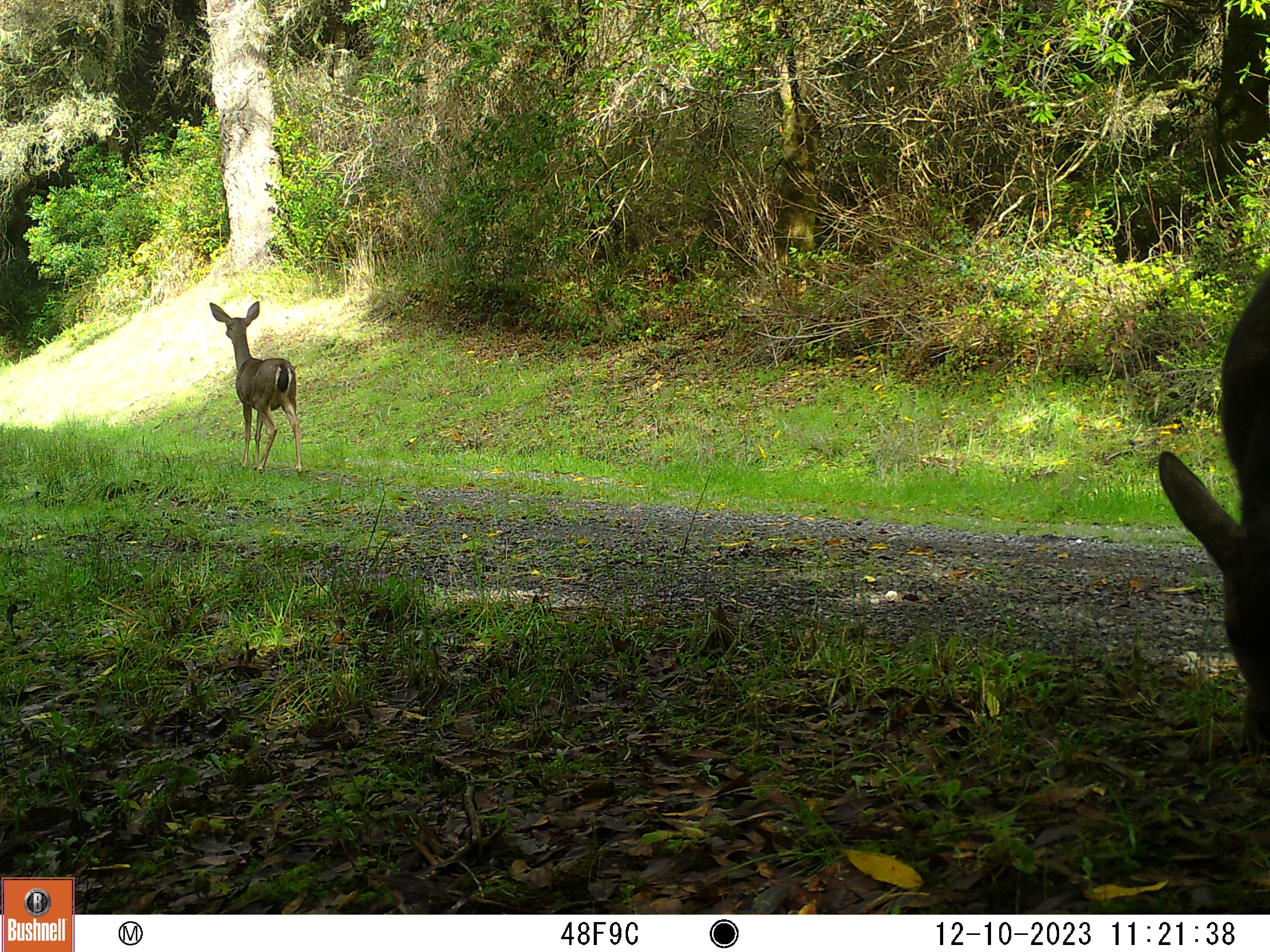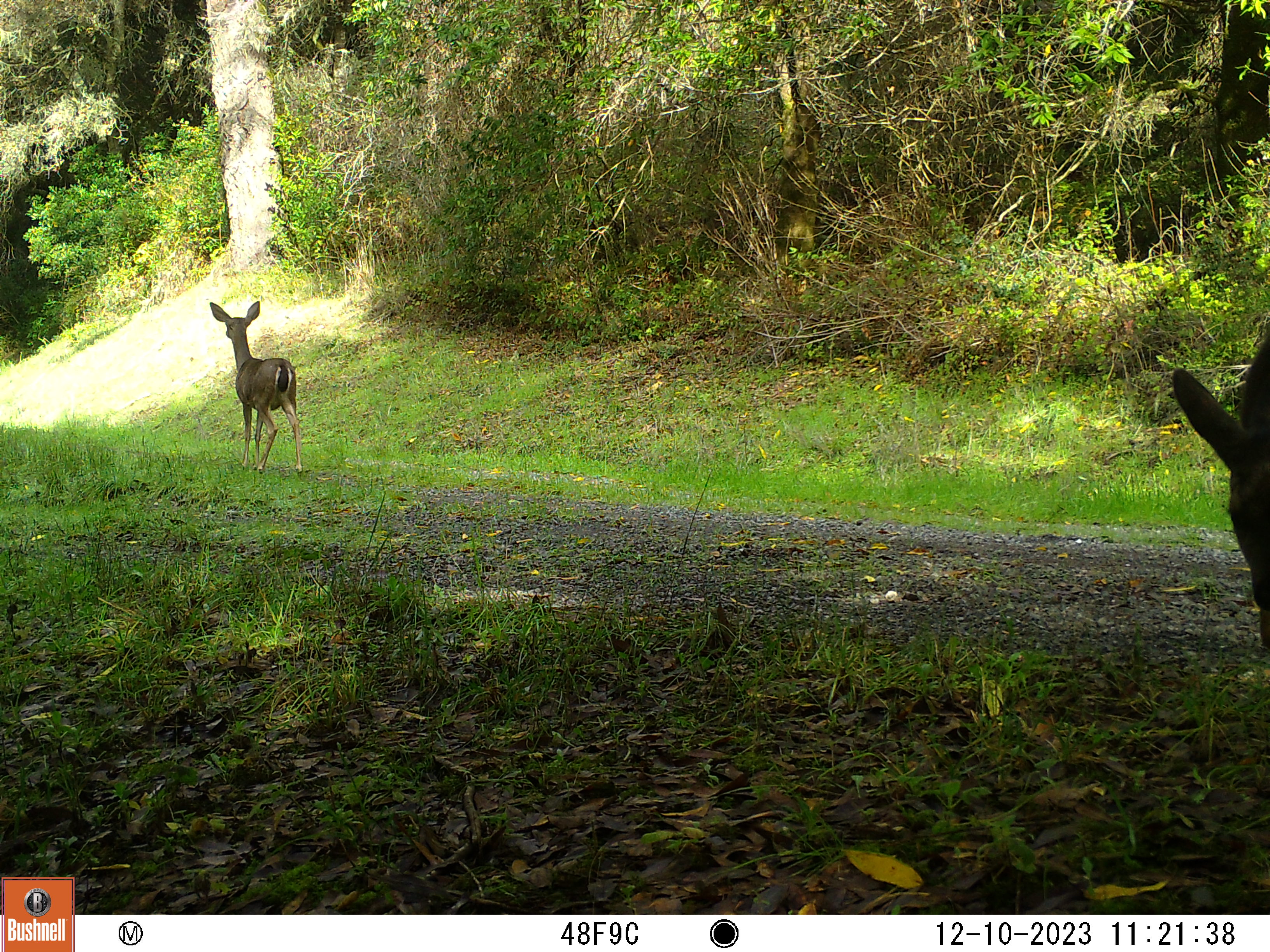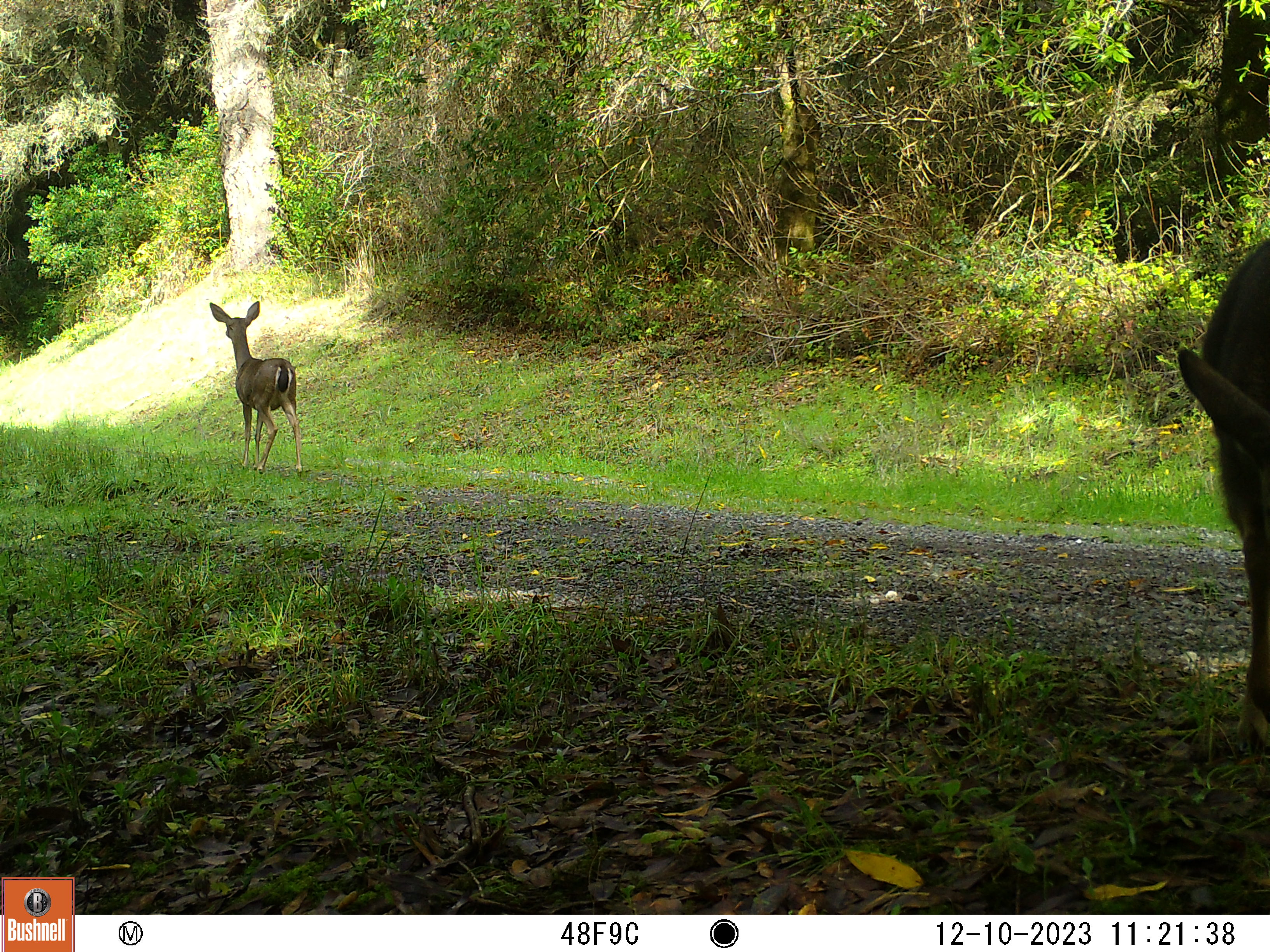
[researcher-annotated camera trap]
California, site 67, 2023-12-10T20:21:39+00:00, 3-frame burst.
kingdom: Animalia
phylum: Chordata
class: Mammalia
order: Artiodactyla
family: Cervidae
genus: Odocoileus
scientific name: Odocoileus hemionus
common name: mule deer